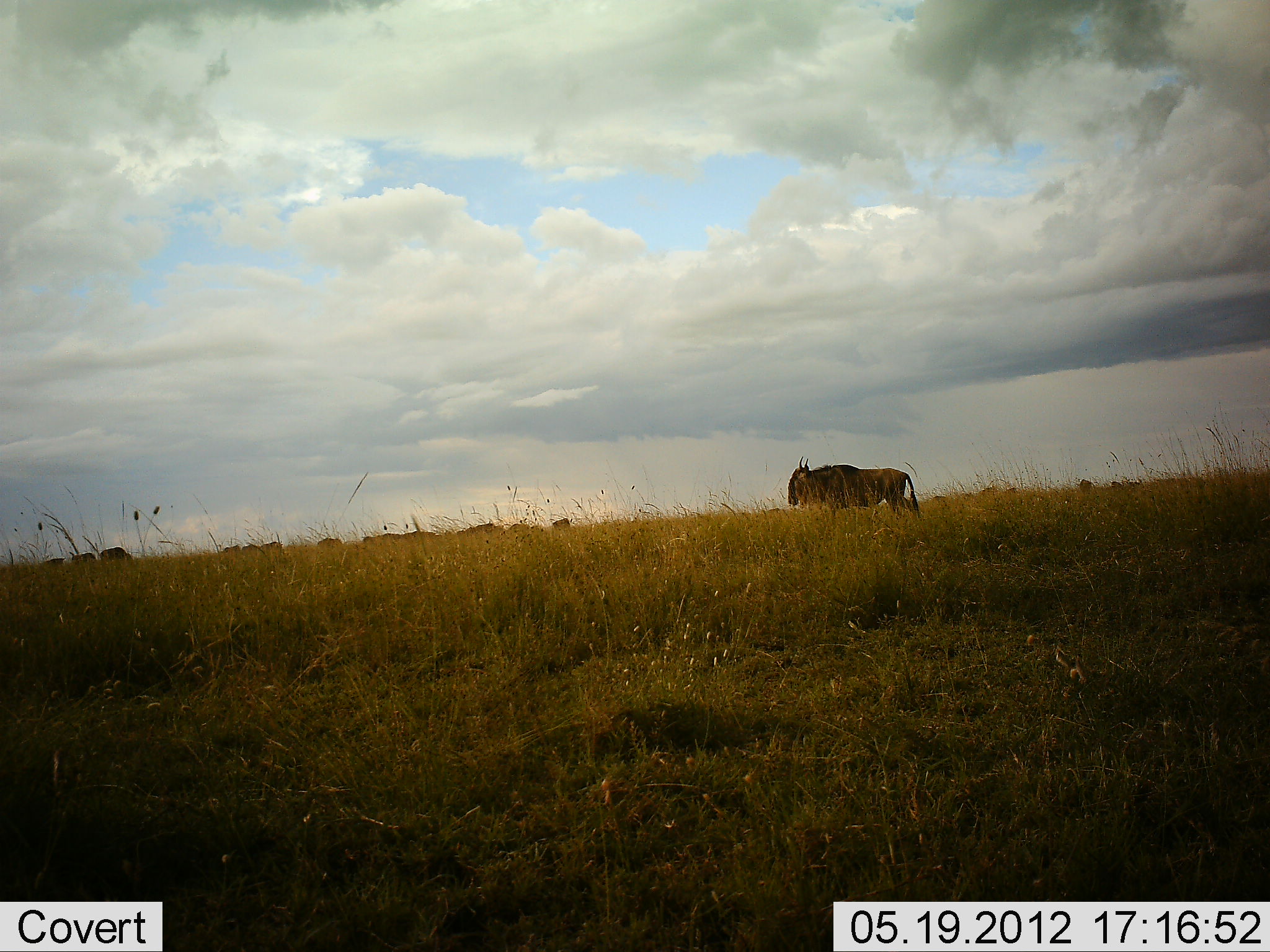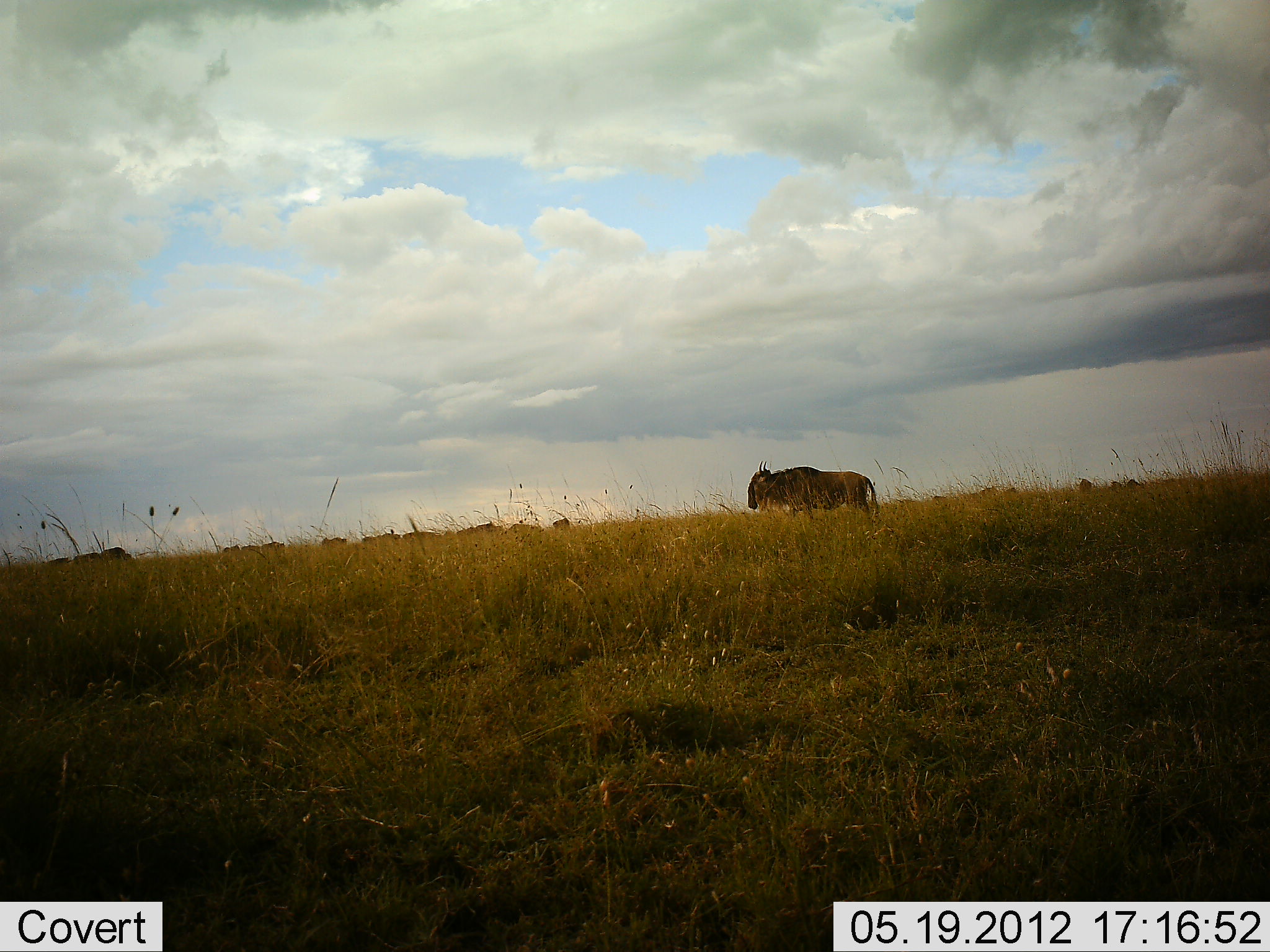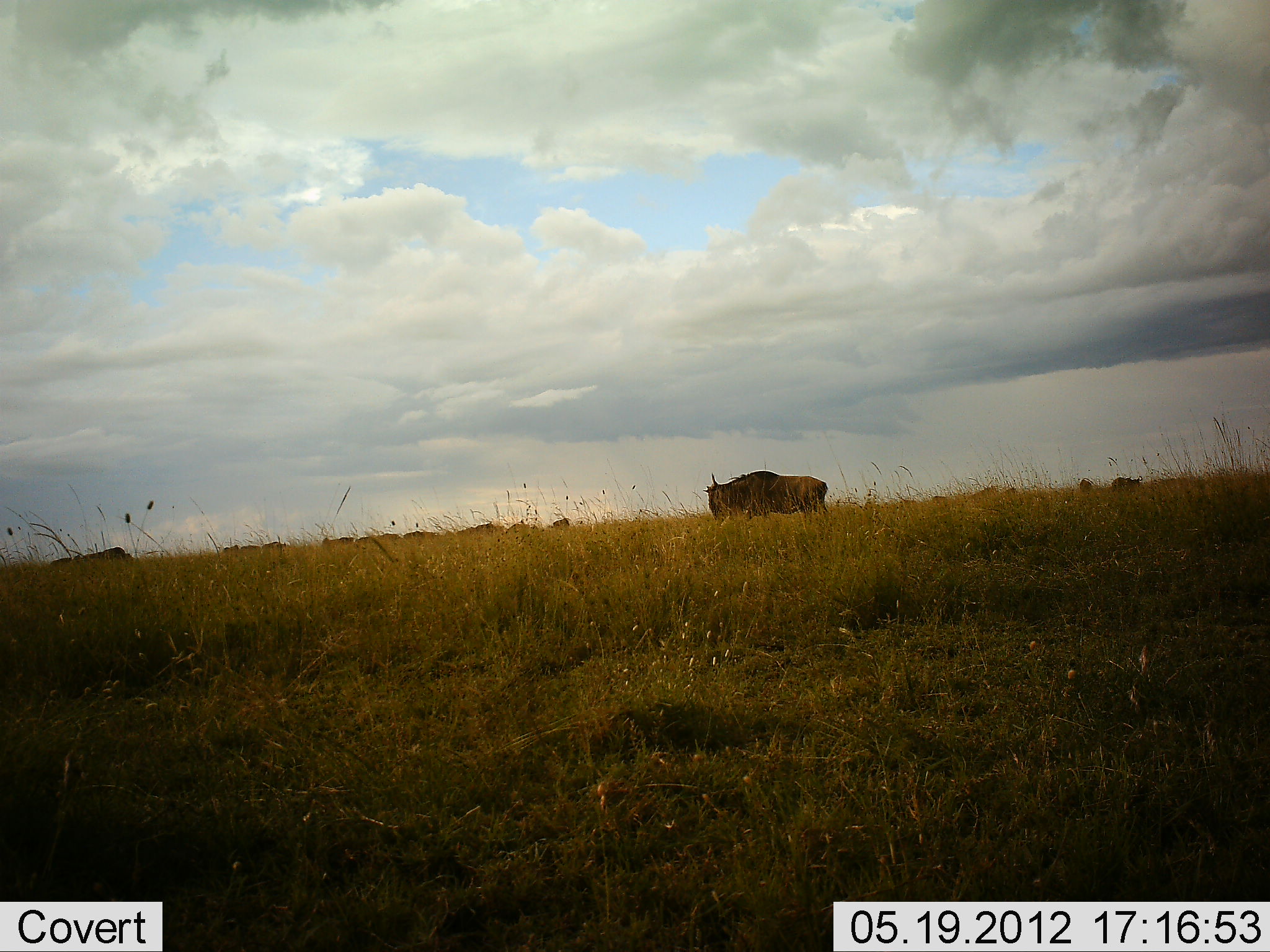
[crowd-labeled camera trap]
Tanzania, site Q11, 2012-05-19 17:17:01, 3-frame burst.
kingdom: Animalia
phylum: Chordata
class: Mammalia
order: Artiodactyla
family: Bovidae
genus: Connochaetes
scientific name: Connochaetes taurinus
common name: blue wildebeest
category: wildebeest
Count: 11-50.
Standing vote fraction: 20%.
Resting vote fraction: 0%.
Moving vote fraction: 90%.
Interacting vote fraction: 0%.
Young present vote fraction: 0%.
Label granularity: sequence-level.